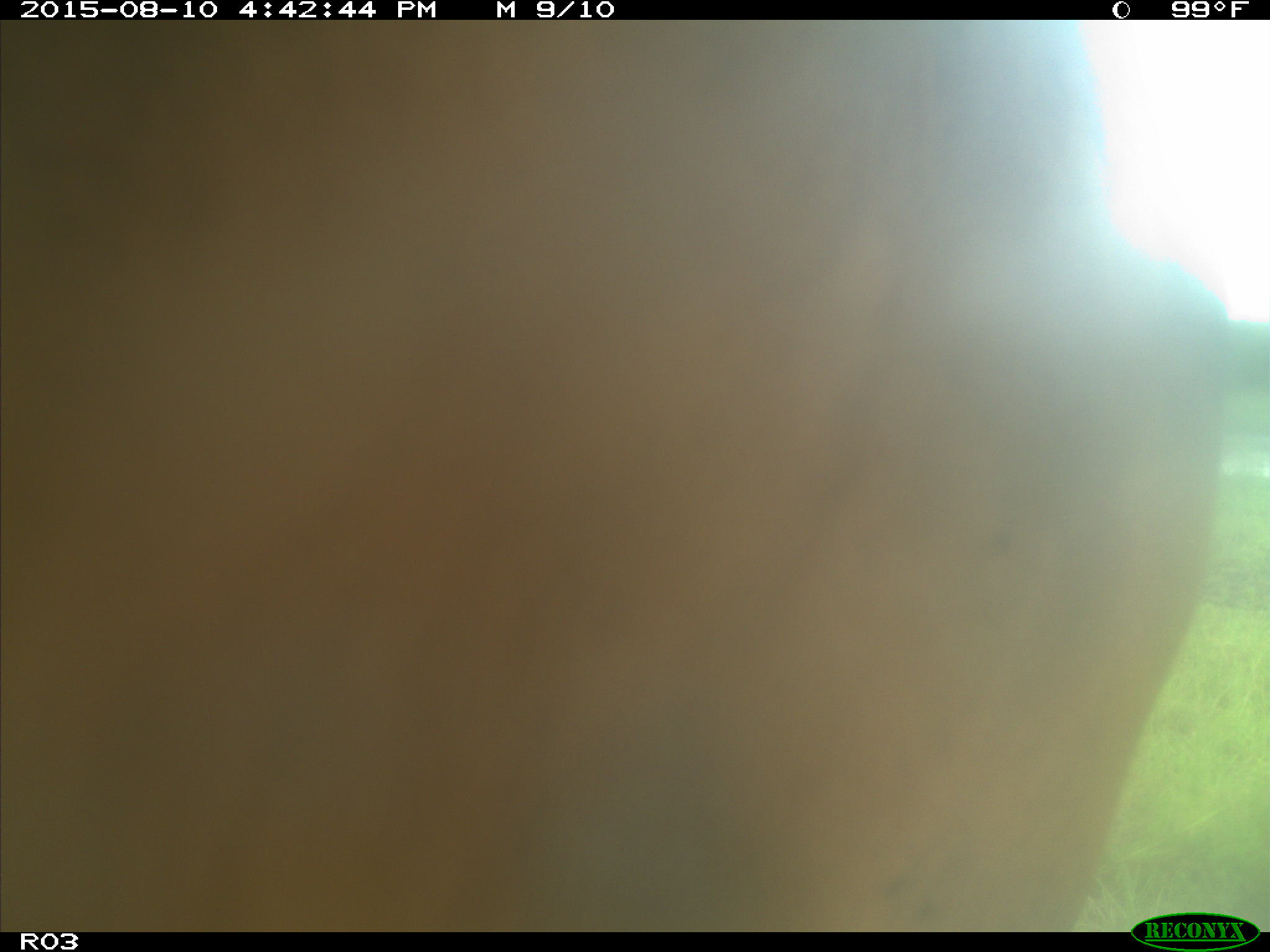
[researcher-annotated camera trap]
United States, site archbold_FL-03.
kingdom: Animalia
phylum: Chordata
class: Mammalia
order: Artiodactyla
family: Bovidae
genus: Bos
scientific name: Bos taurus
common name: domestic cow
Bos taurus (domestic cow).